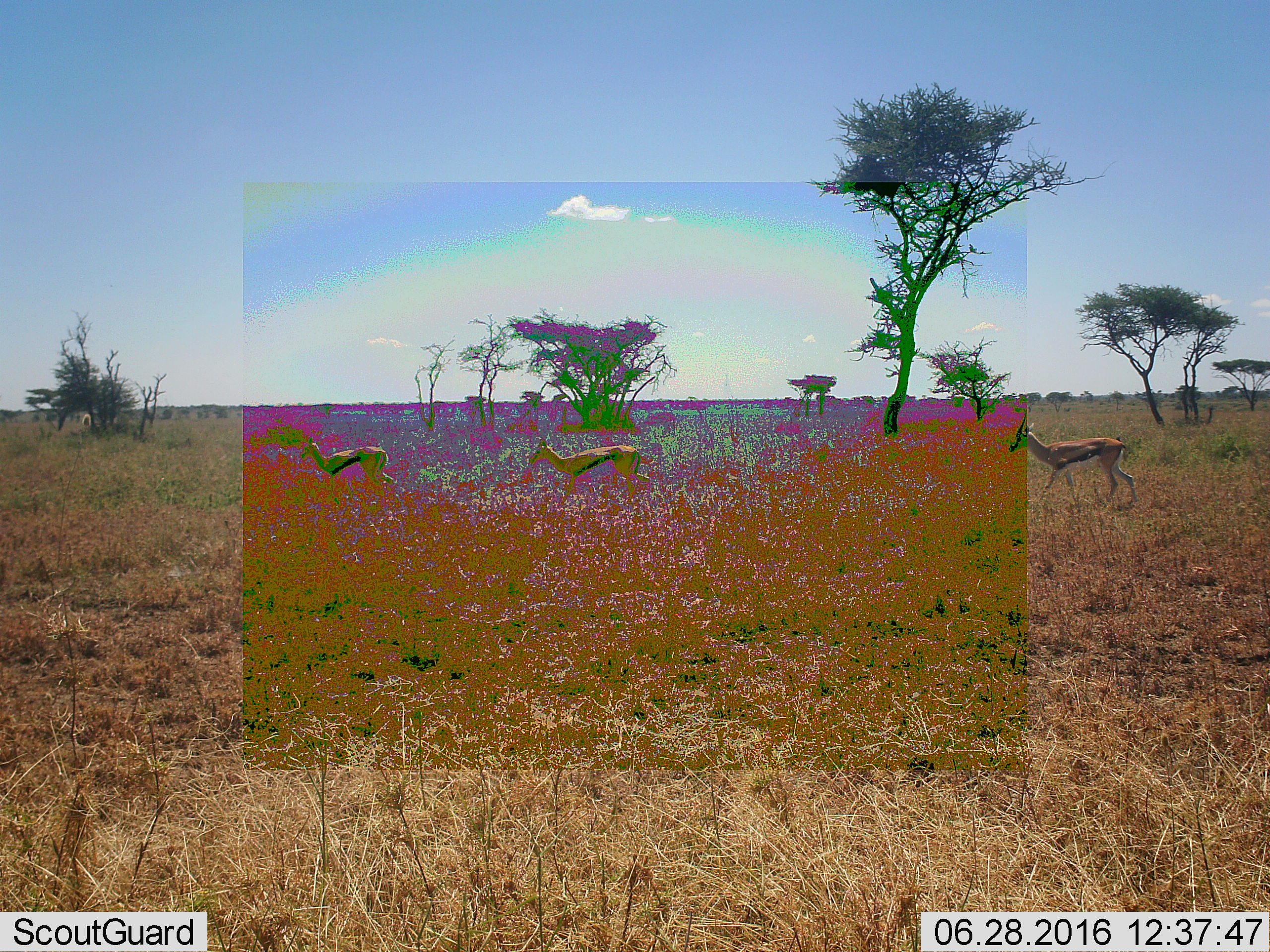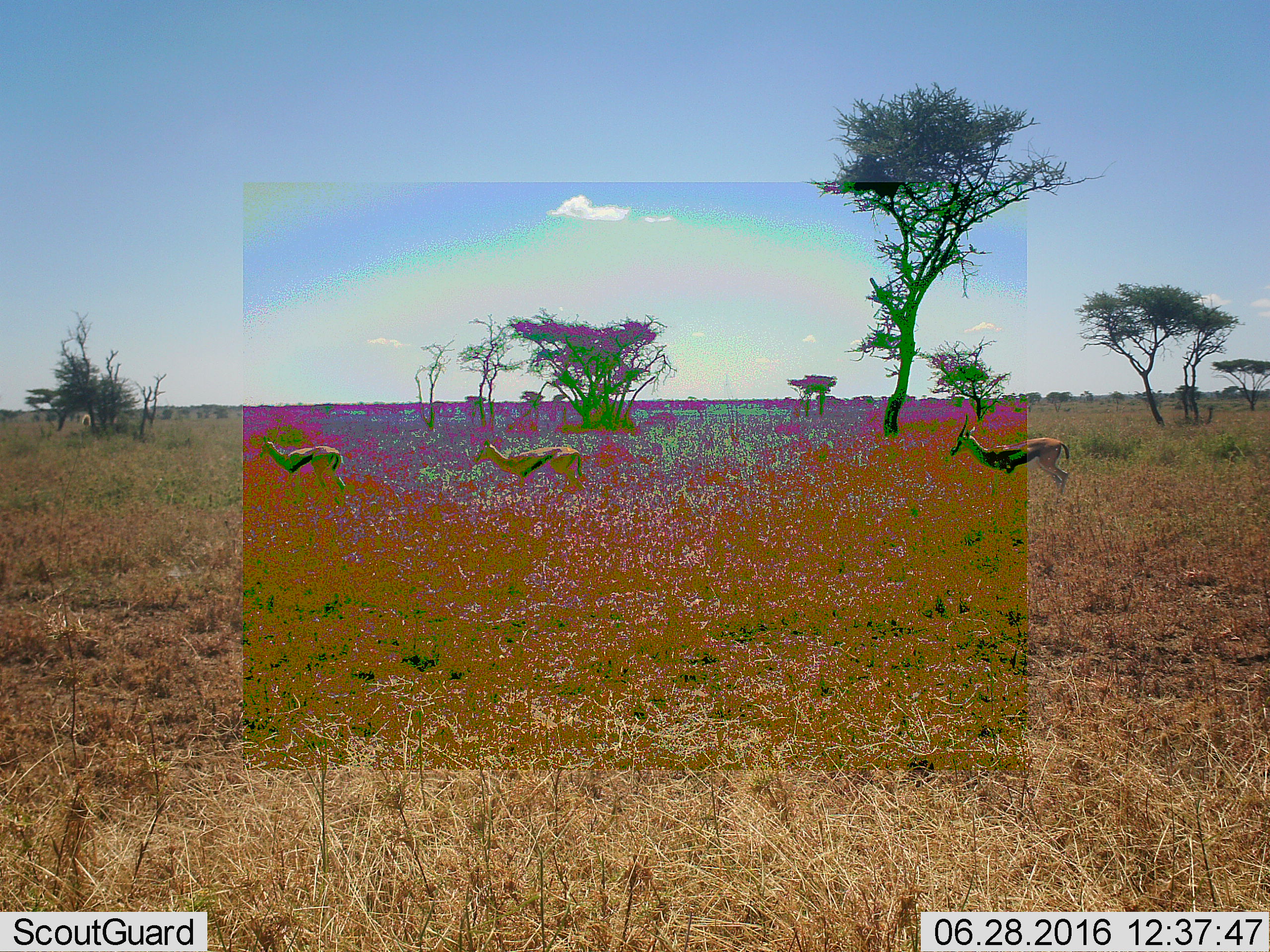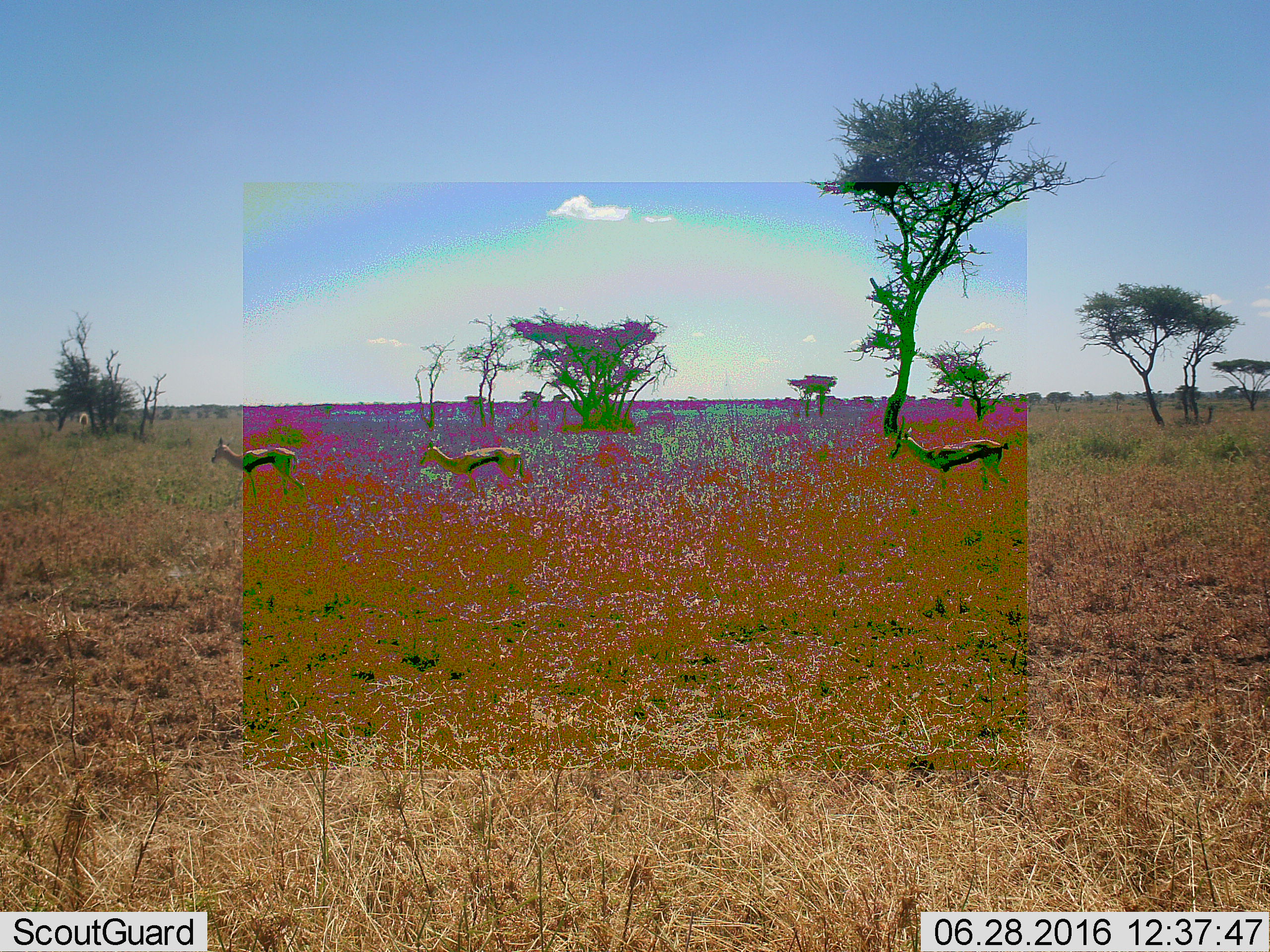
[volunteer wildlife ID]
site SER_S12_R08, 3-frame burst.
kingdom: Animalia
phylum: Chordata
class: Mammalia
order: Artiodactyla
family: Bovidae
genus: Eudorcas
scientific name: Eudorcas thomsonii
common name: thomson's gazelle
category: gazellethomsons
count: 3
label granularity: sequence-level